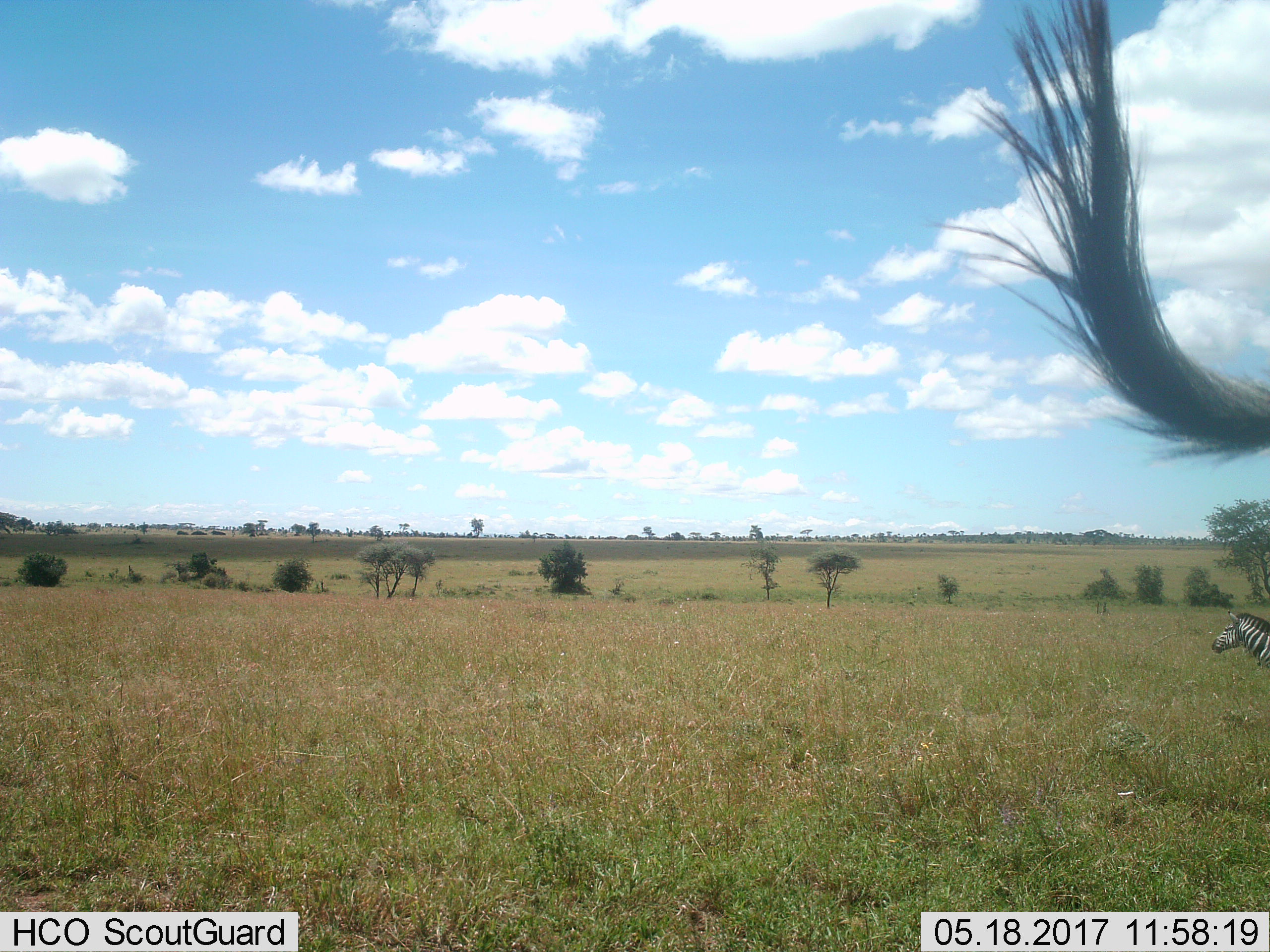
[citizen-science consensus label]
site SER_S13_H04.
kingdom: Animalia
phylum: Chordata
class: Mammalia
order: Perissodactyla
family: Equidae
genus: Equus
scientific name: Equus quagga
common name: plains zebra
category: zebraplains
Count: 2.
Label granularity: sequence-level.